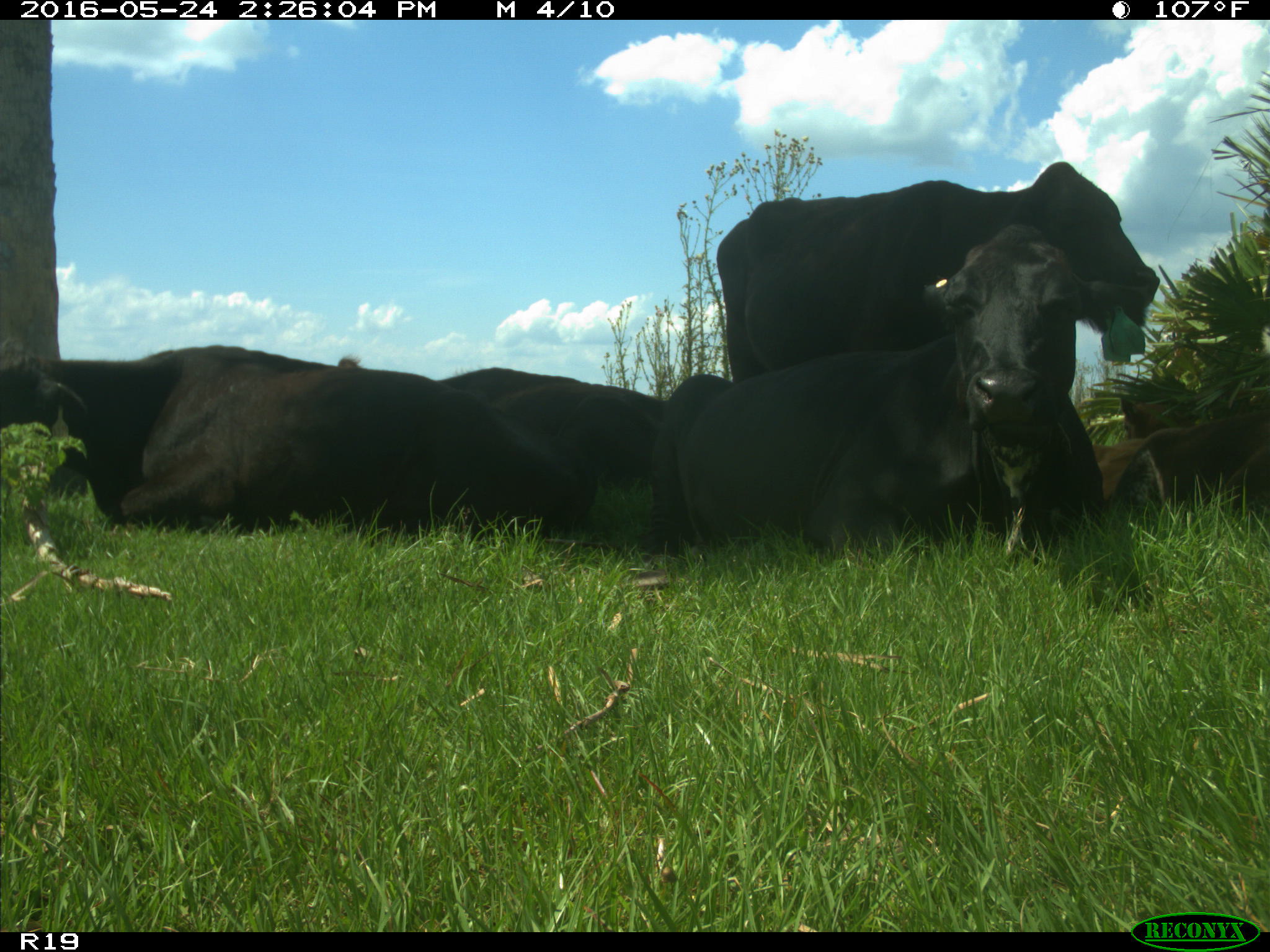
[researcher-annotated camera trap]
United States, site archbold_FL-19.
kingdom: Animalia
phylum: Chordata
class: Mammalia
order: Artiodactyla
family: Bovidae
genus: Bos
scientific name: Bos taurus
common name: domestic cow